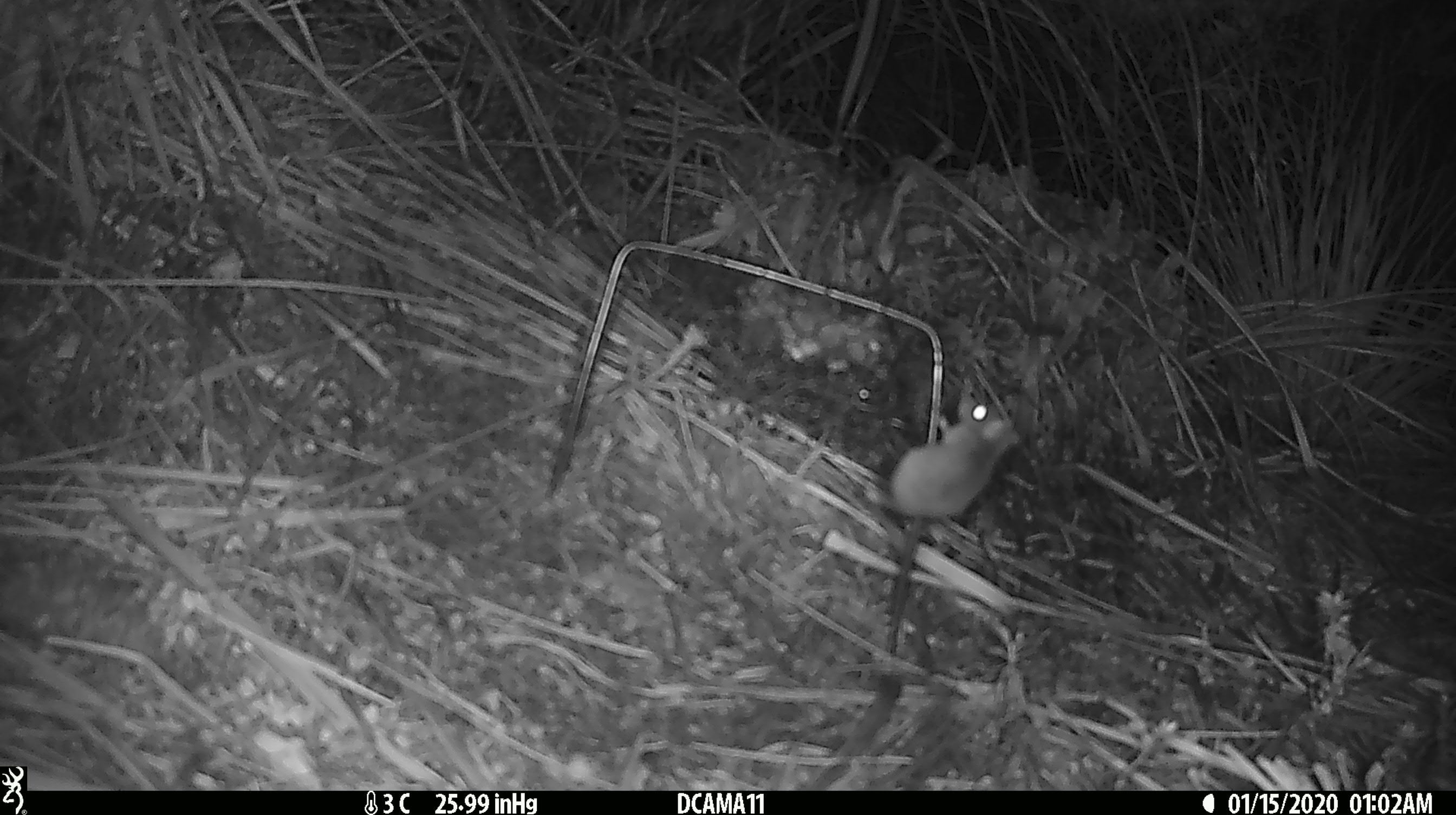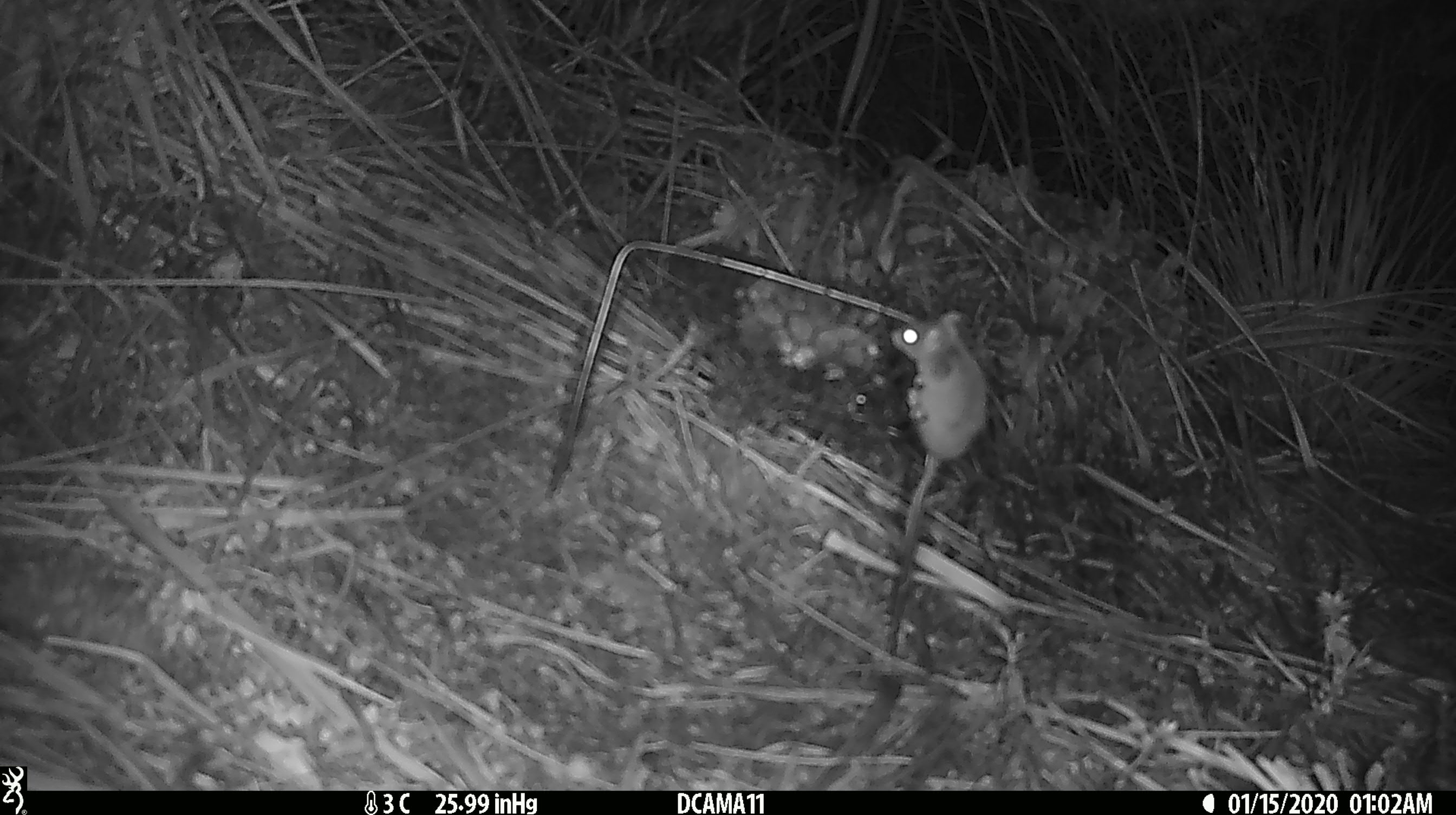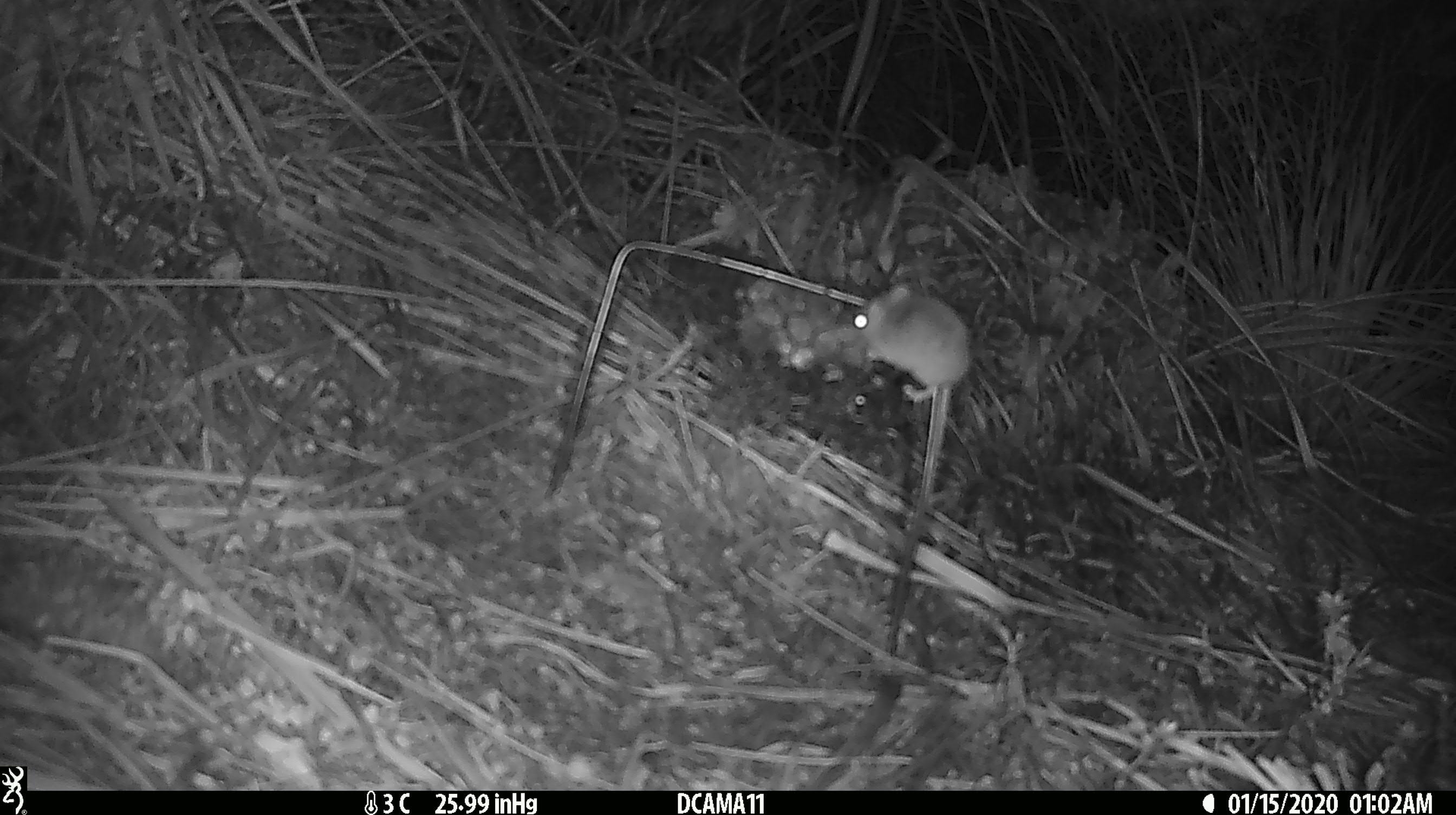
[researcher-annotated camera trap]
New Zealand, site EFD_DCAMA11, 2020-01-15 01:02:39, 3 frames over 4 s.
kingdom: Animalia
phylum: Chordata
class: Mammalia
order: Rodentia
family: Muridae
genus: Mus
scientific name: Mus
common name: mouse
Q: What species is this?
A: Mouse (Mus).